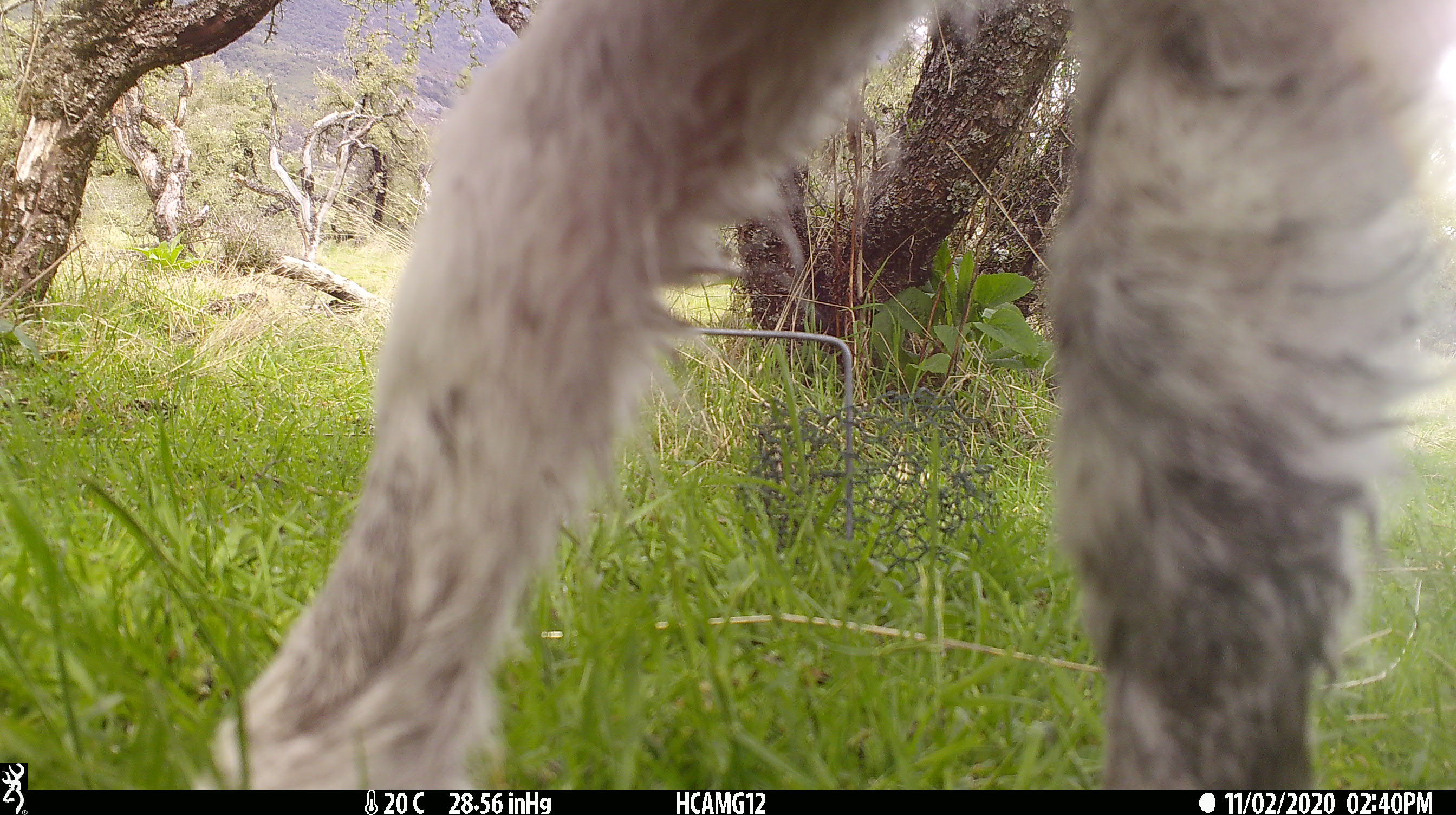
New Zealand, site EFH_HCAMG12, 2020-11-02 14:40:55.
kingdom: Animalia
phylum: Chordata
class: Mammalia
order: Artiodactyla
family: Bovidae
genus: Ovis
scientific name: Ovis aries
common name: domestic sheep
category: sheep